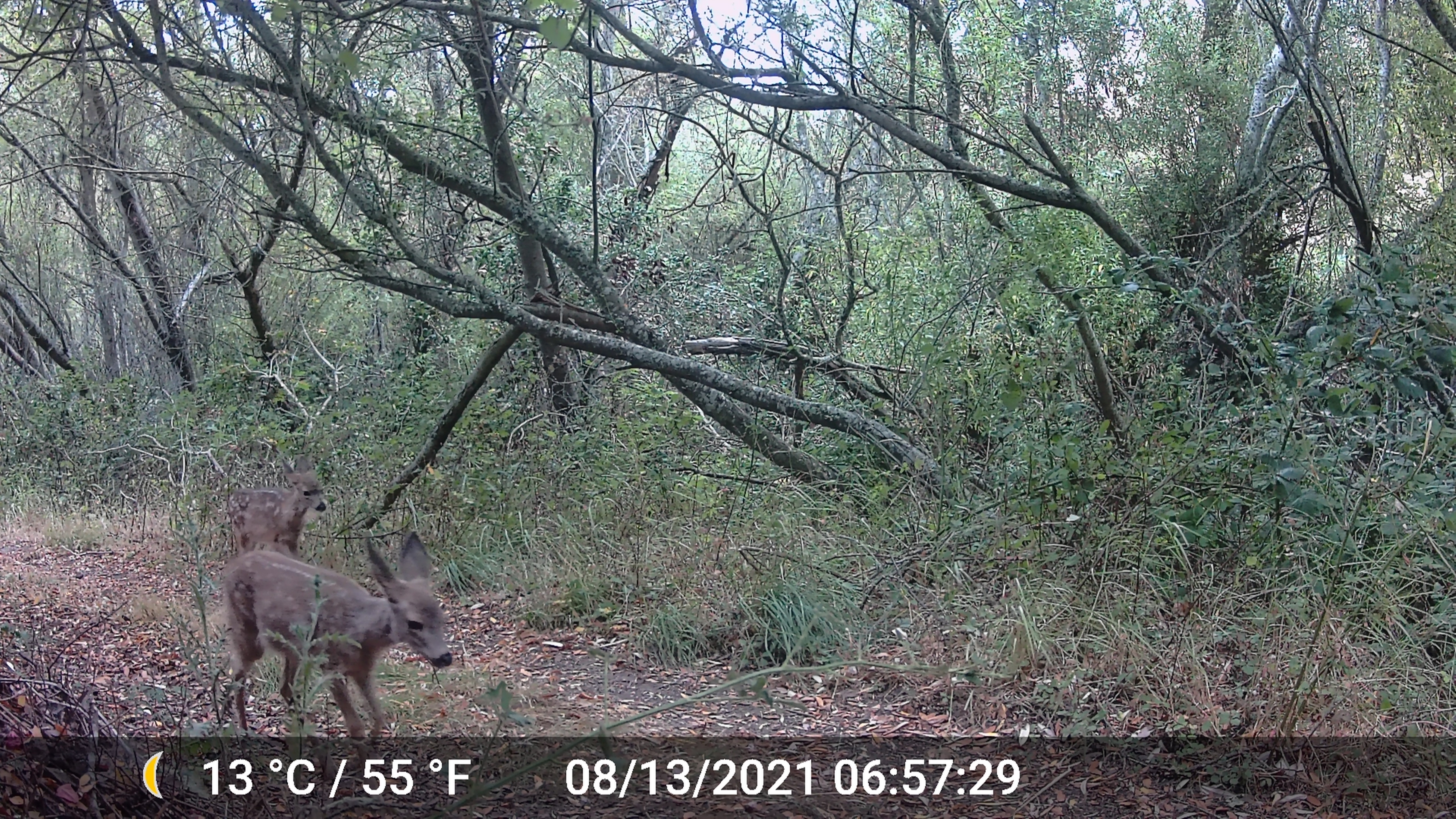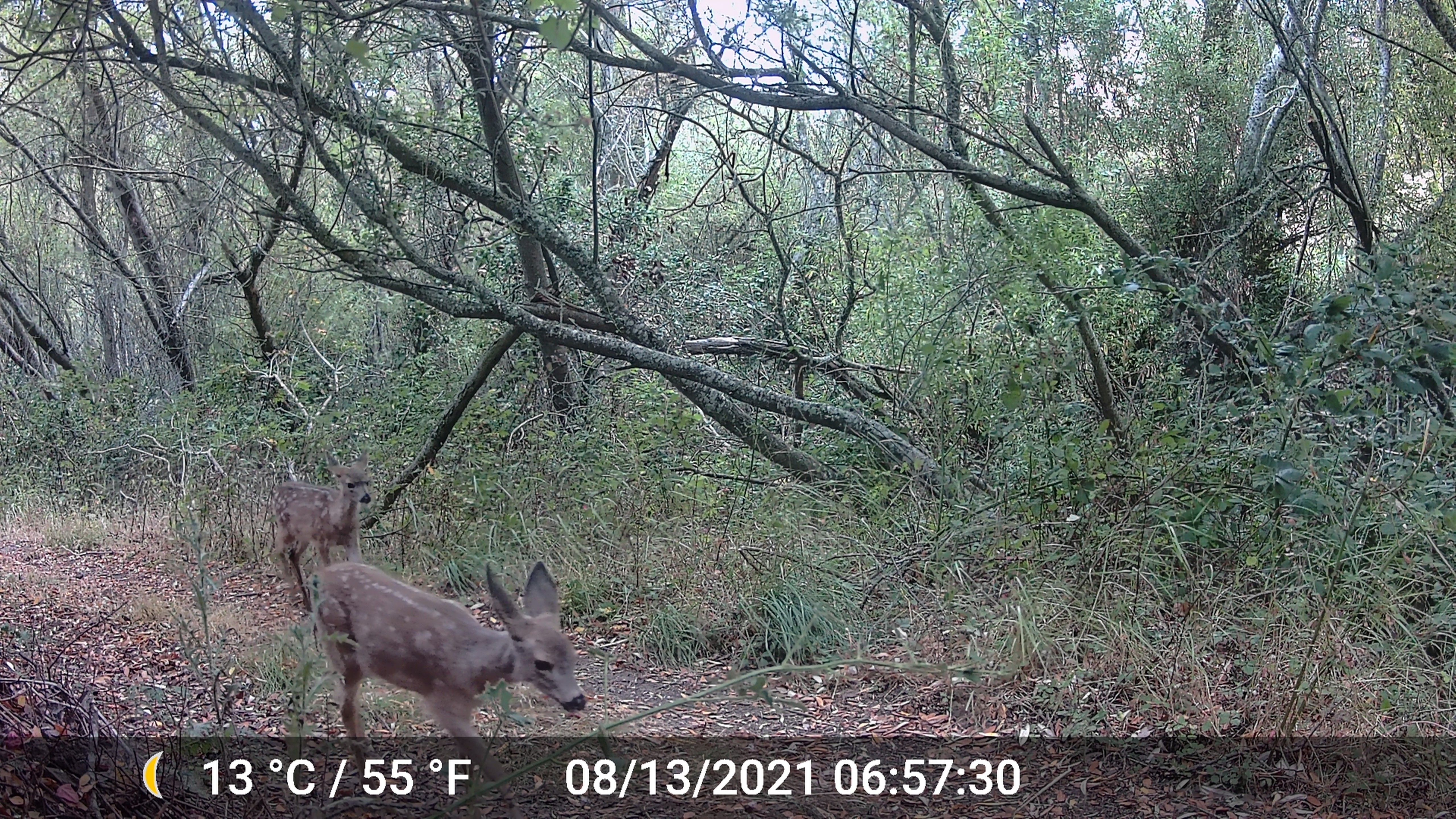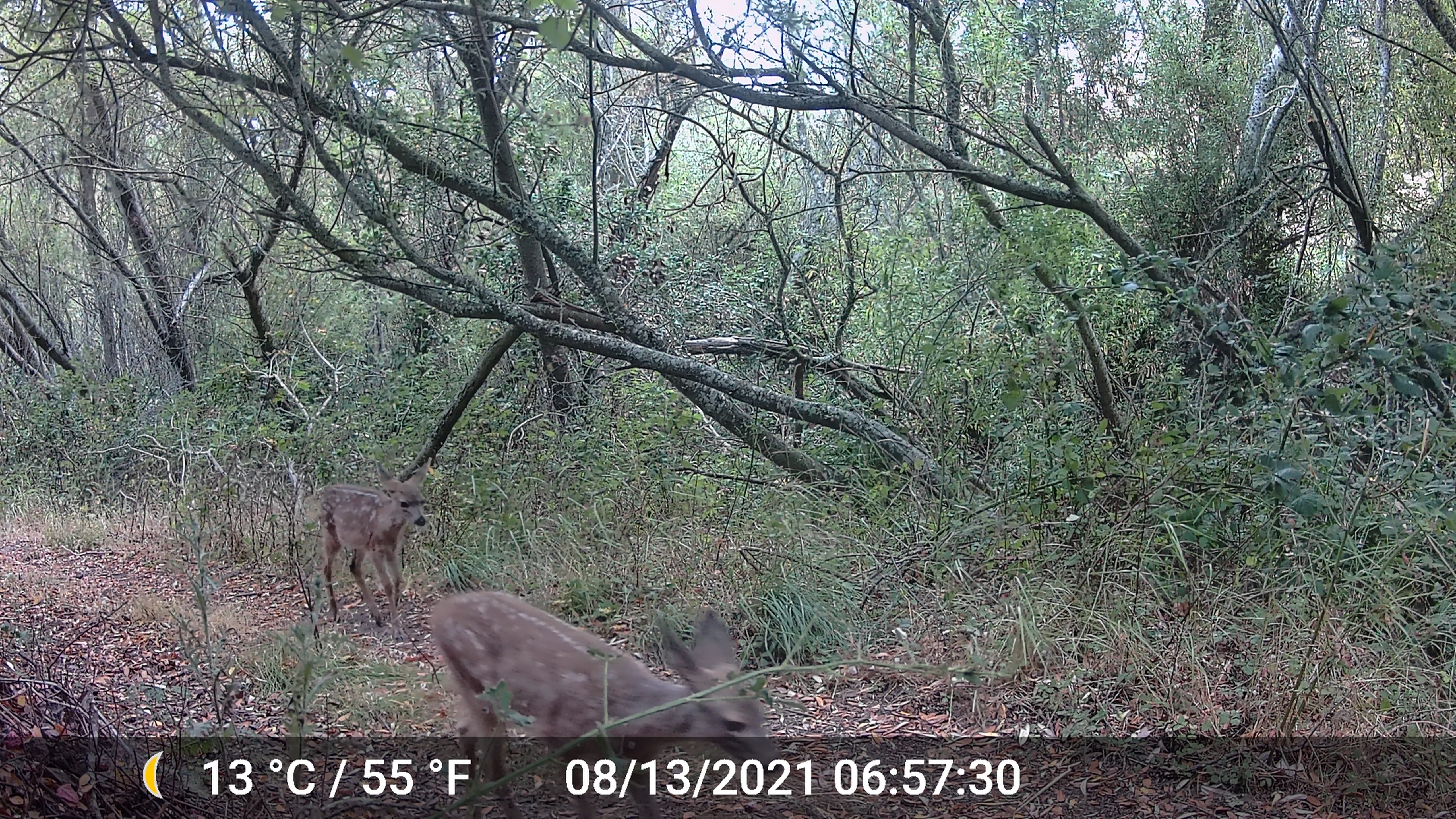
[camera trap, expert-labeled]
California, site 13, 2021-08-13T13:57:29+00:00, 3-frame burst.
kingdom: Animalia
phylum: Chordata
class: Mammalia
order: Artiodactyla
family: Cervidae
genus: Odocoileus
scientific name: Odocoileus hemionus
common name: mule deer